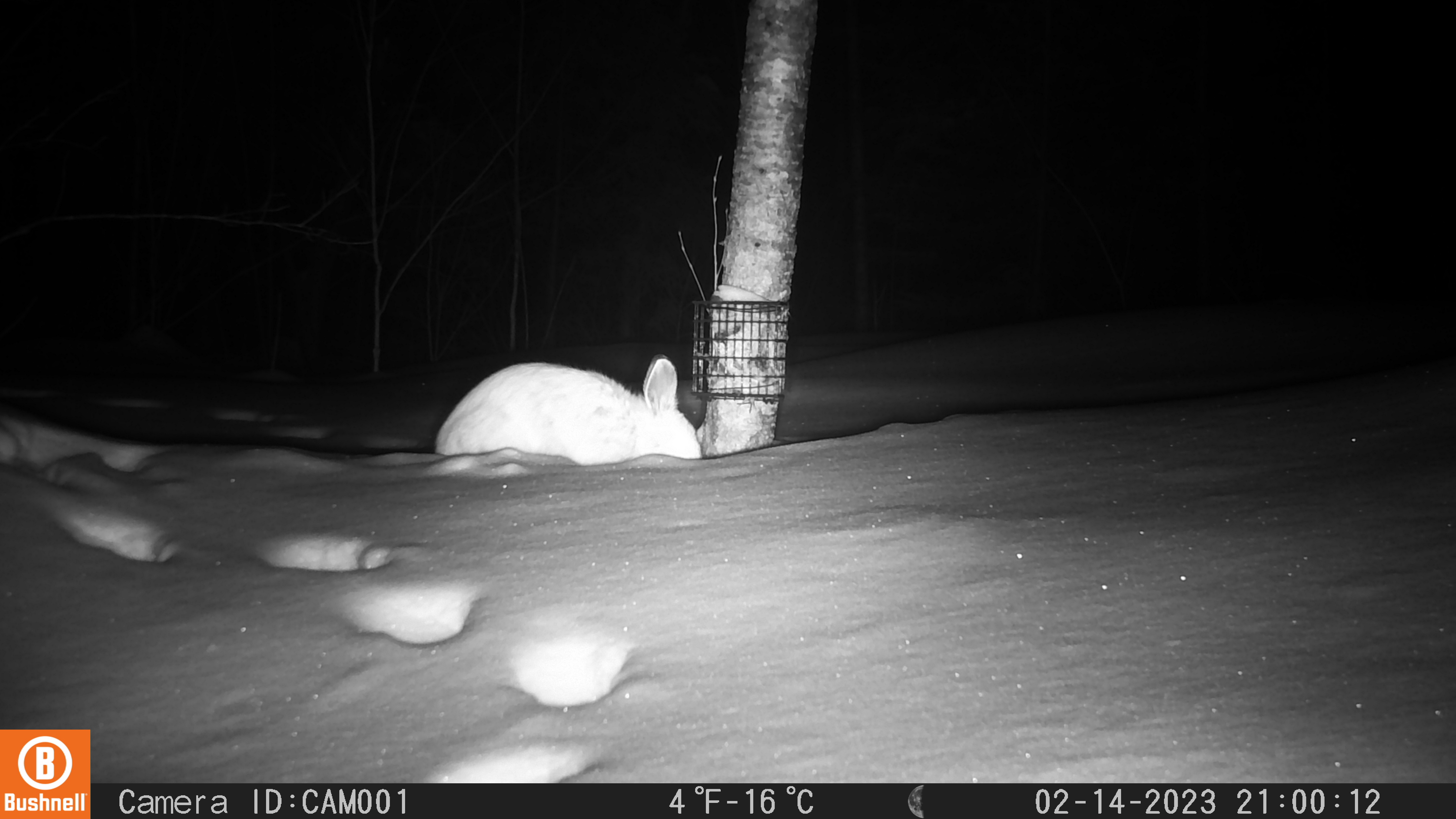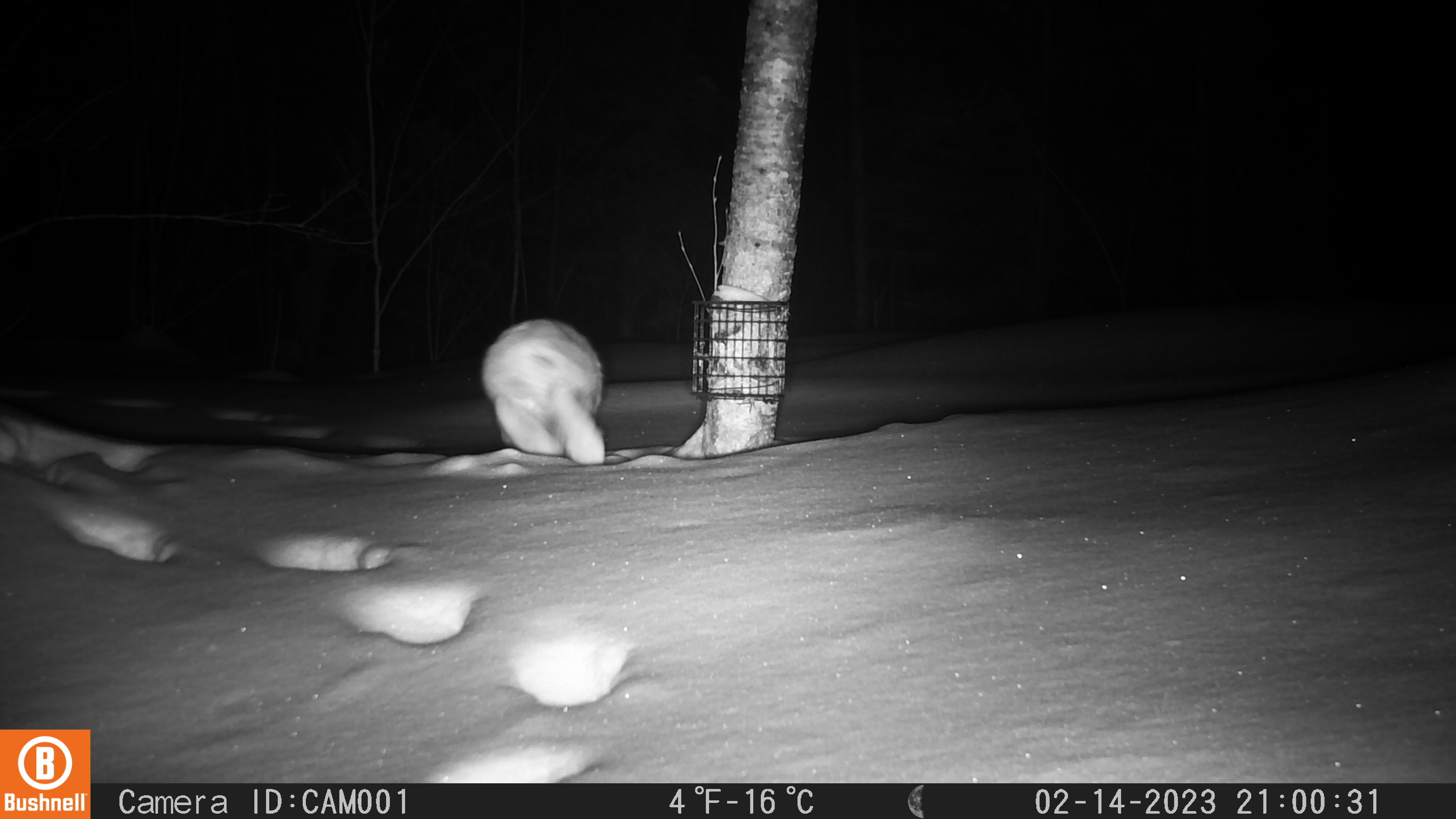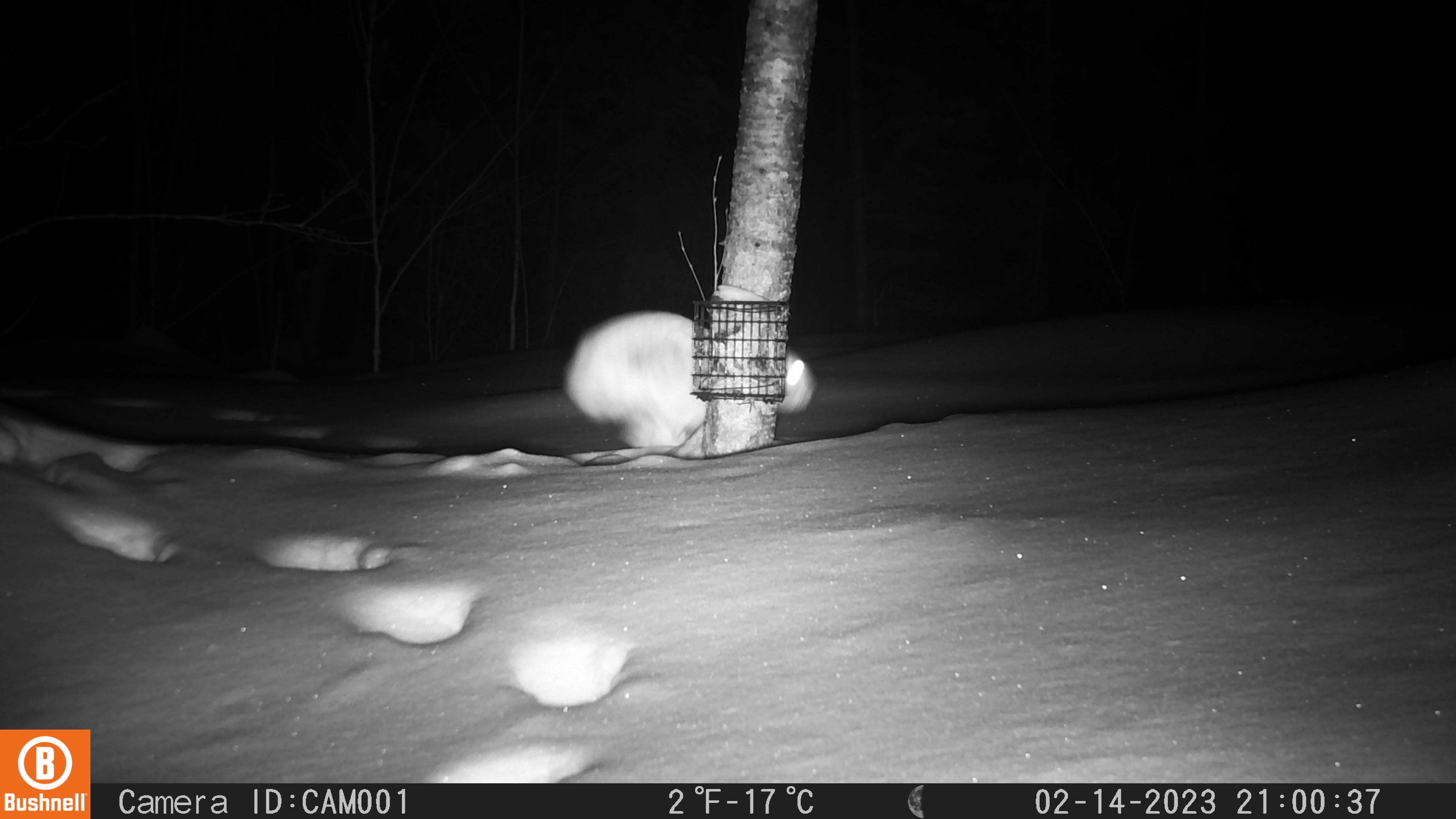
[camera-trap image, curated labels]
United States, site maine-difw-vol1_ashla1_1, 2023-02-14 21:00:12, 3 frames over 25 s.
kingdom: Animalia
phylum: Chordata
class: Mammalia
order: Lagomorpha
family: Leporidae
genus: Lepus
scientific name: Lepus americanus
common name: snowshoe hare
Snowshoe hare (Lepus americanus).